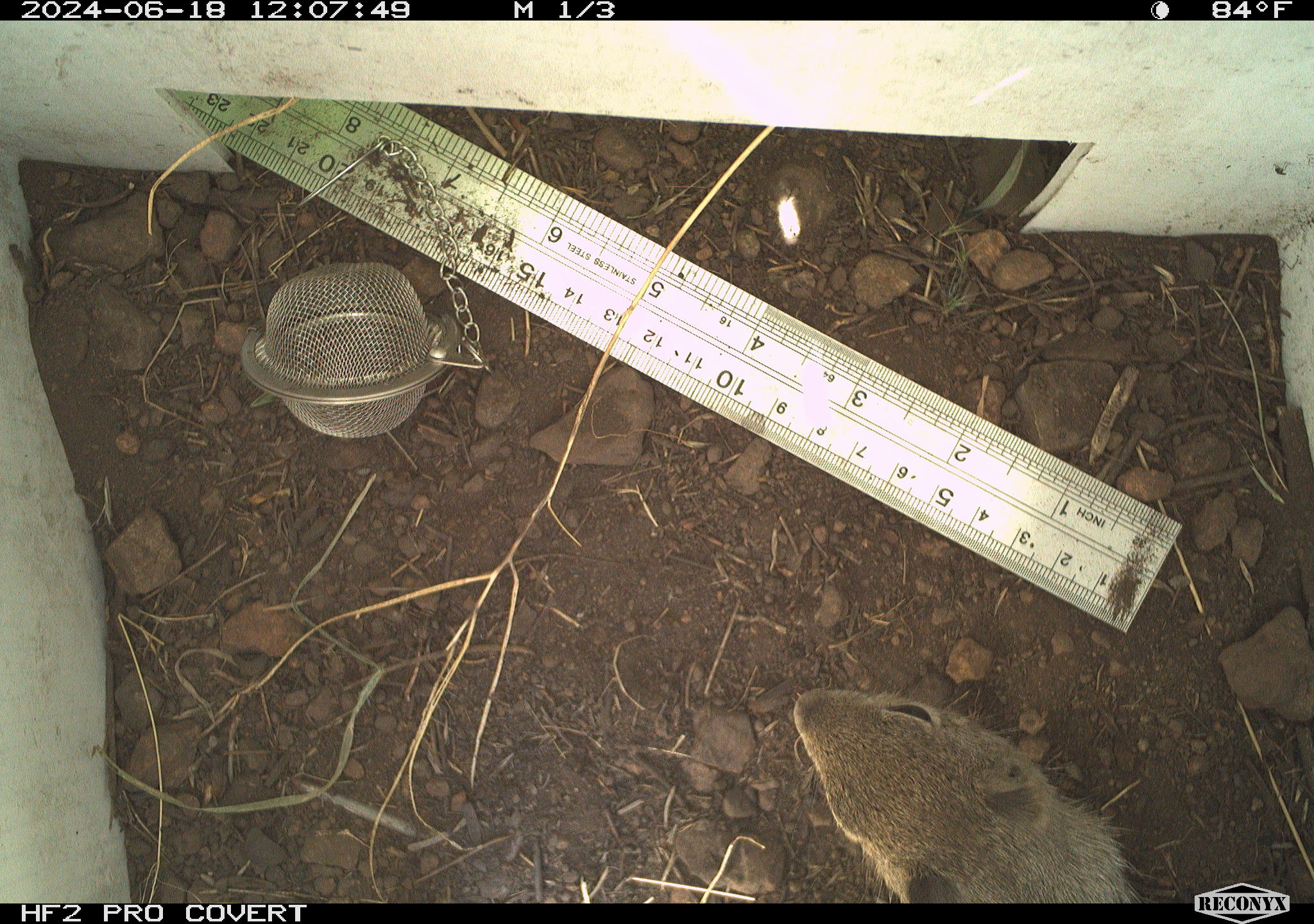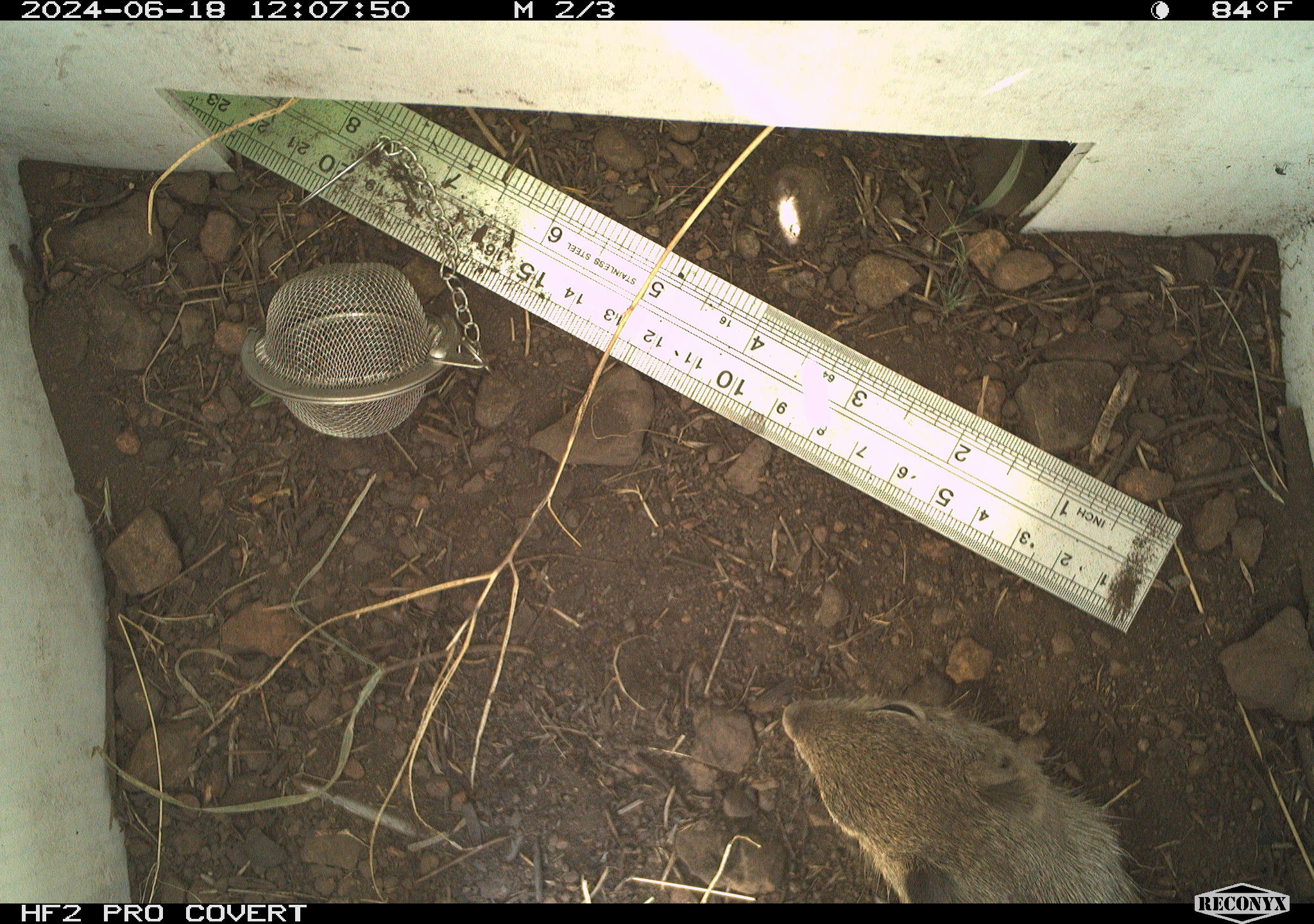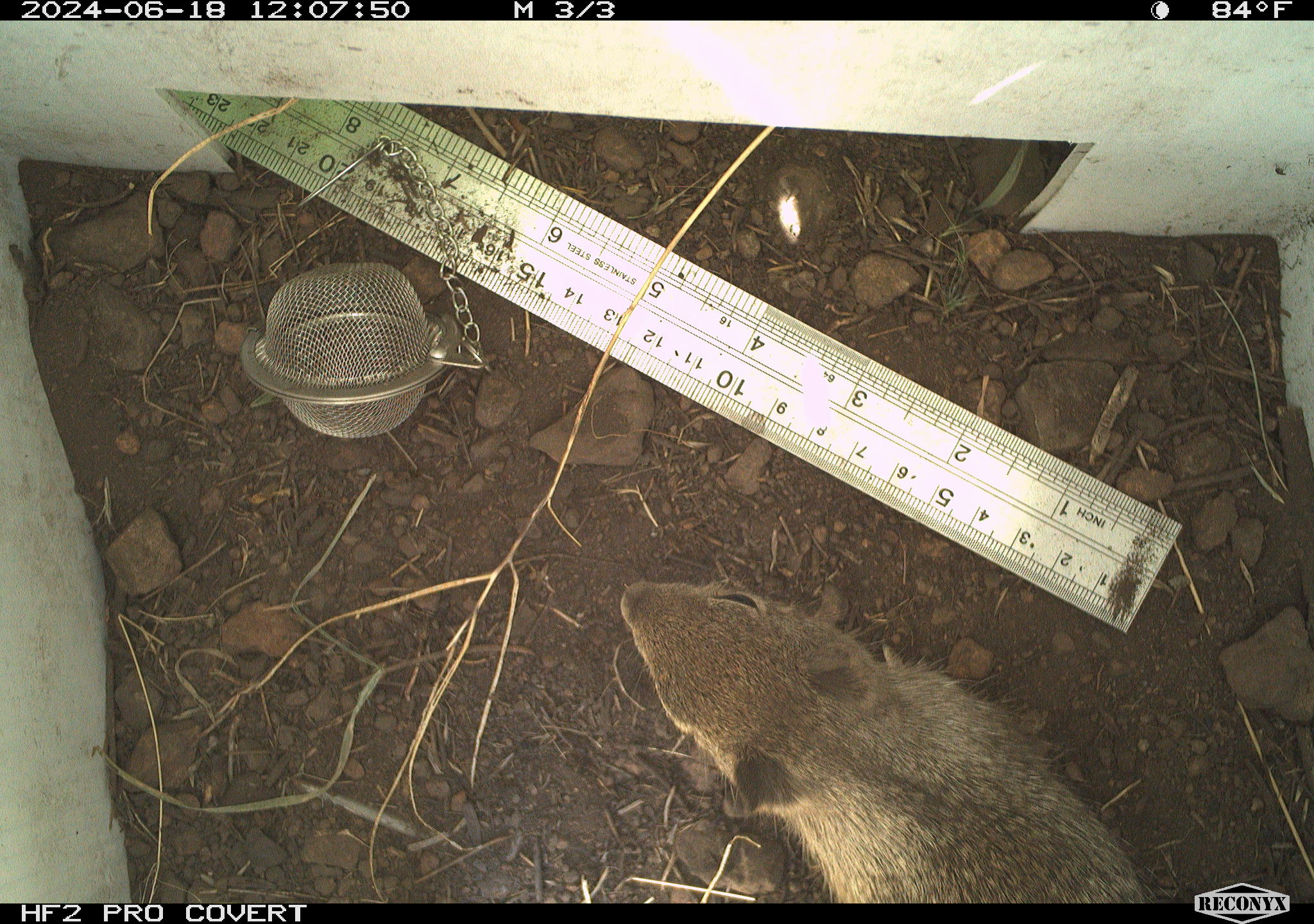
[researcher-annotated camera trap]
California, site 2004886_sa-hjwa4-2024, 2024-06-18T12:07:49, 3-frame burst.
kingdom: Animalia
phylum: Chordata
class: Mammalia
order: Rodentia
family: Sciuridae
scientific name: Sciuridae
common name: squirrels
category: sciuridae family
Sciuridae family (squirrels) (Sciuridae).